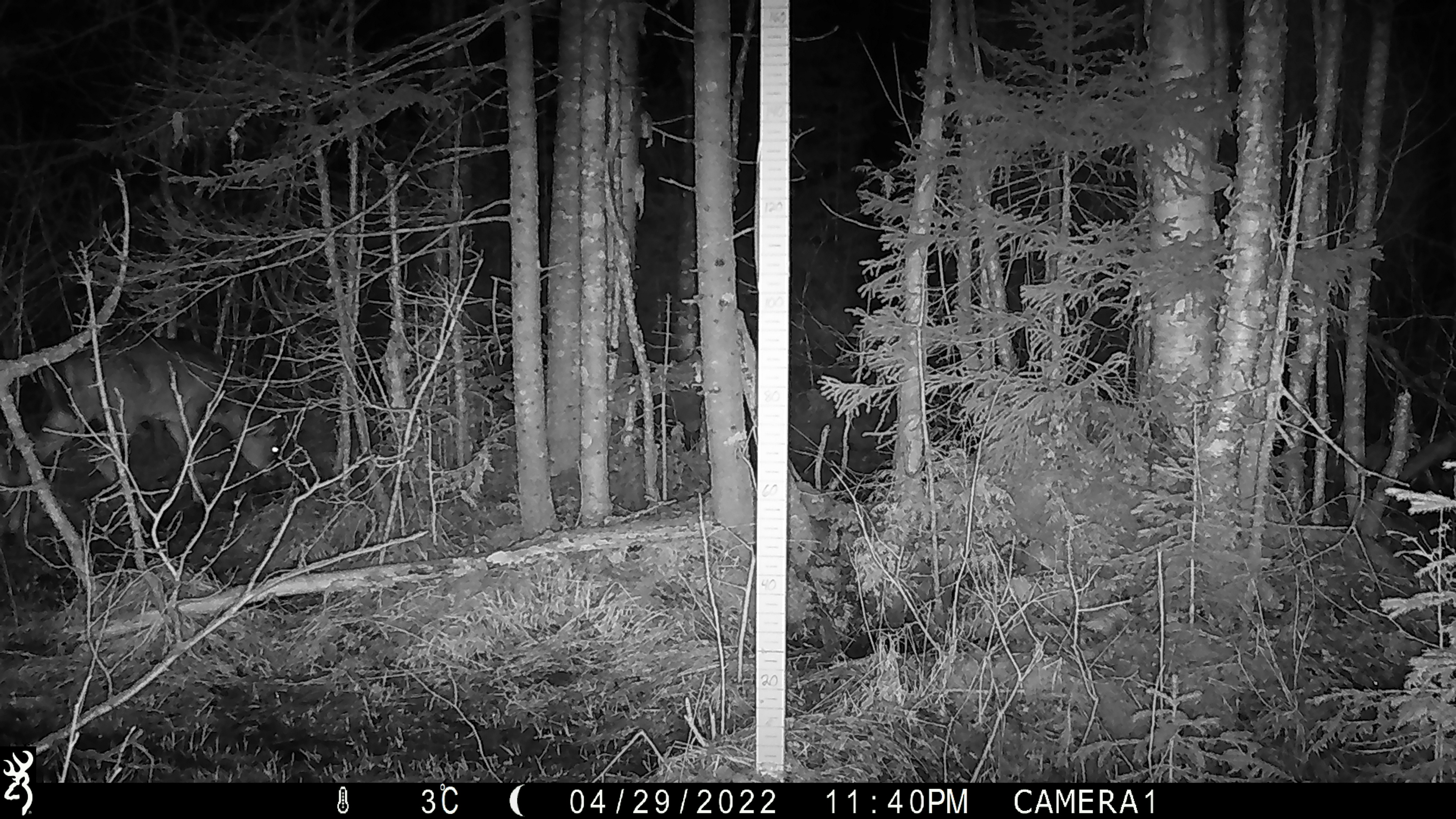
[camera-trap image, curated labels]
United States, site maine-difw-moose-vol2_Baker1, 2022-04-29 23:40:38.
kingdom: Animalia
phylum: Chordata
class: Mammalia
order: Artiodactyla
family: Cervidae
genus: Odocoileus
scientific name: Odocoileus virginianus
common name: white-tailed deer